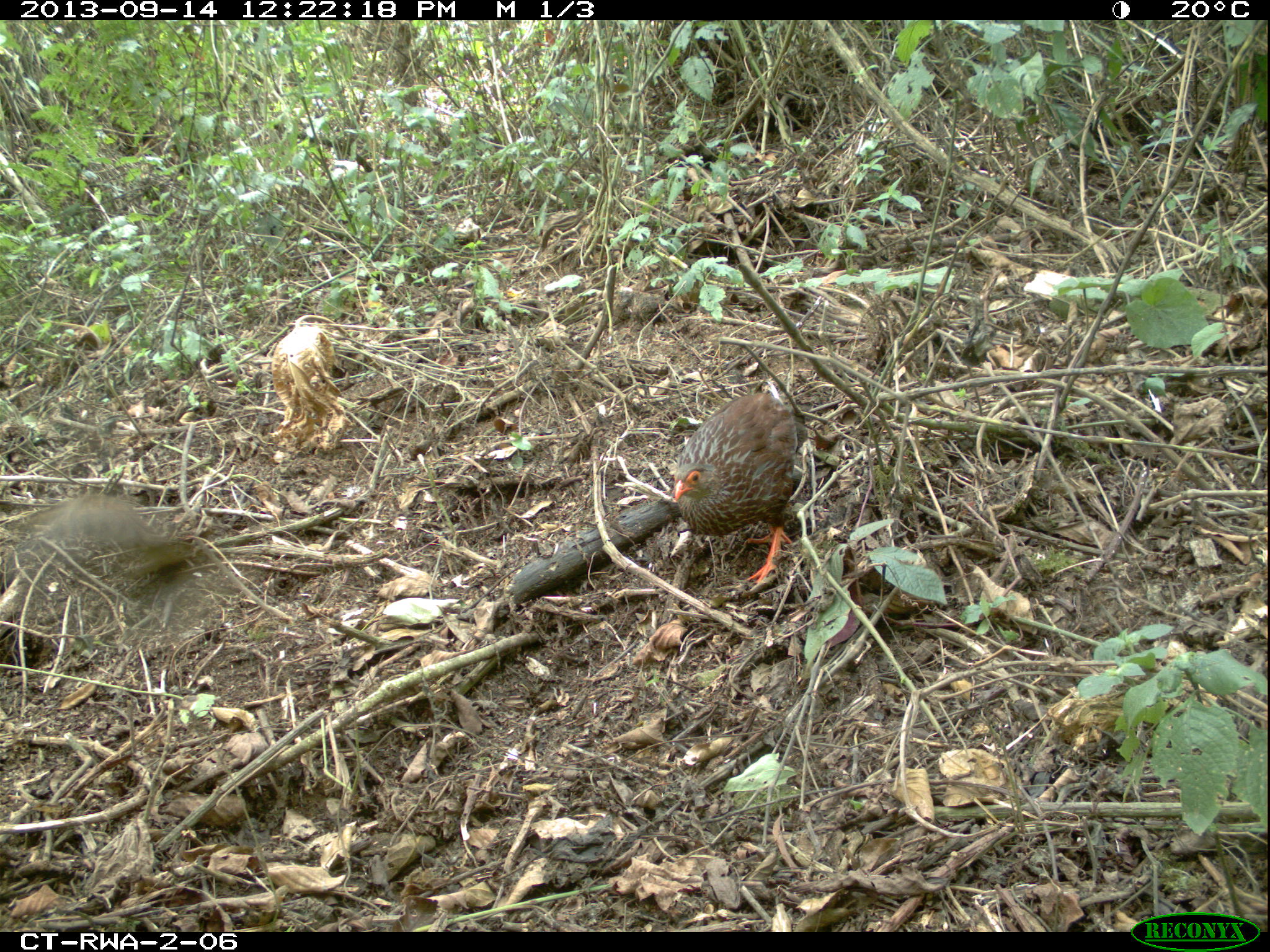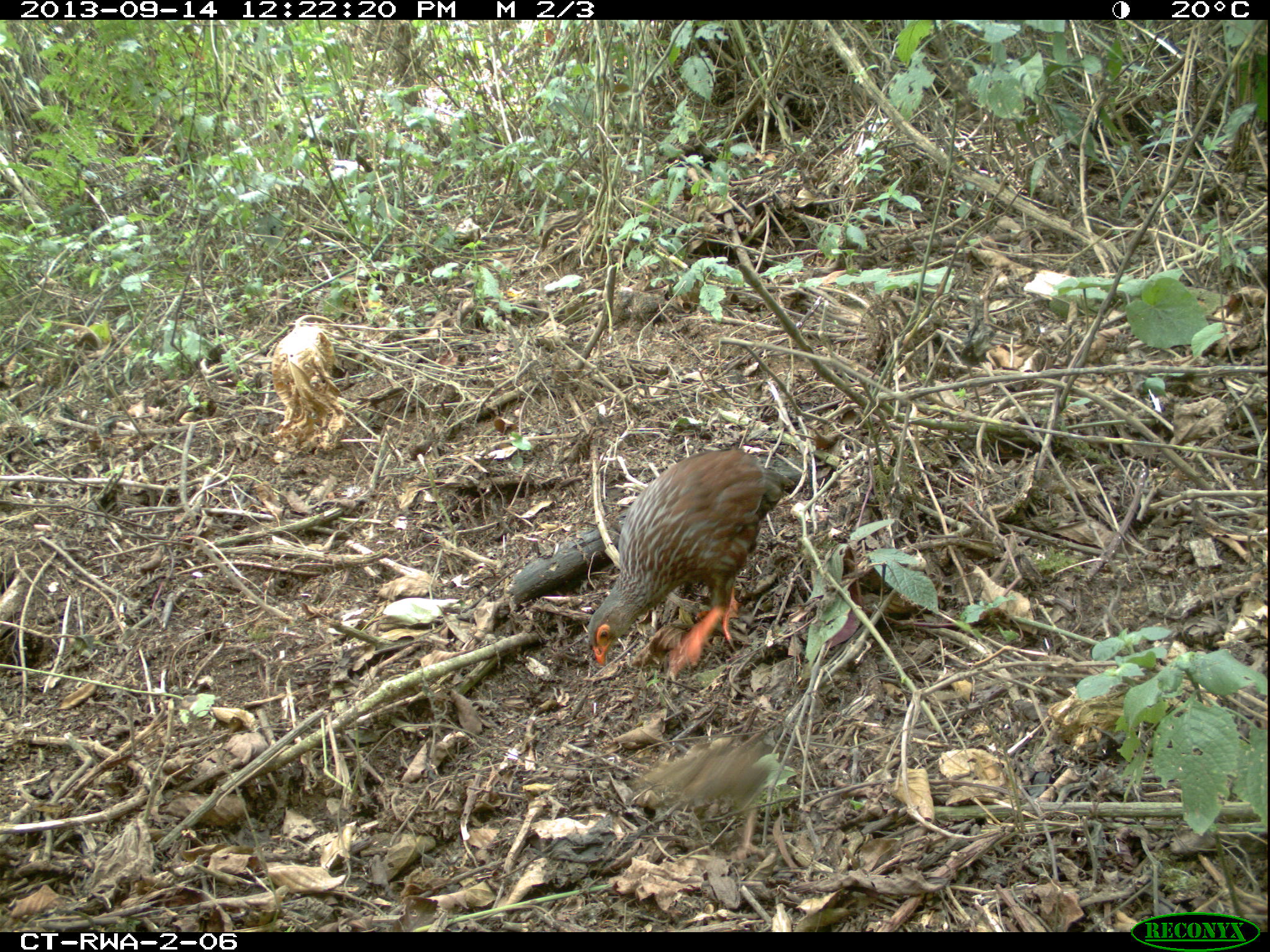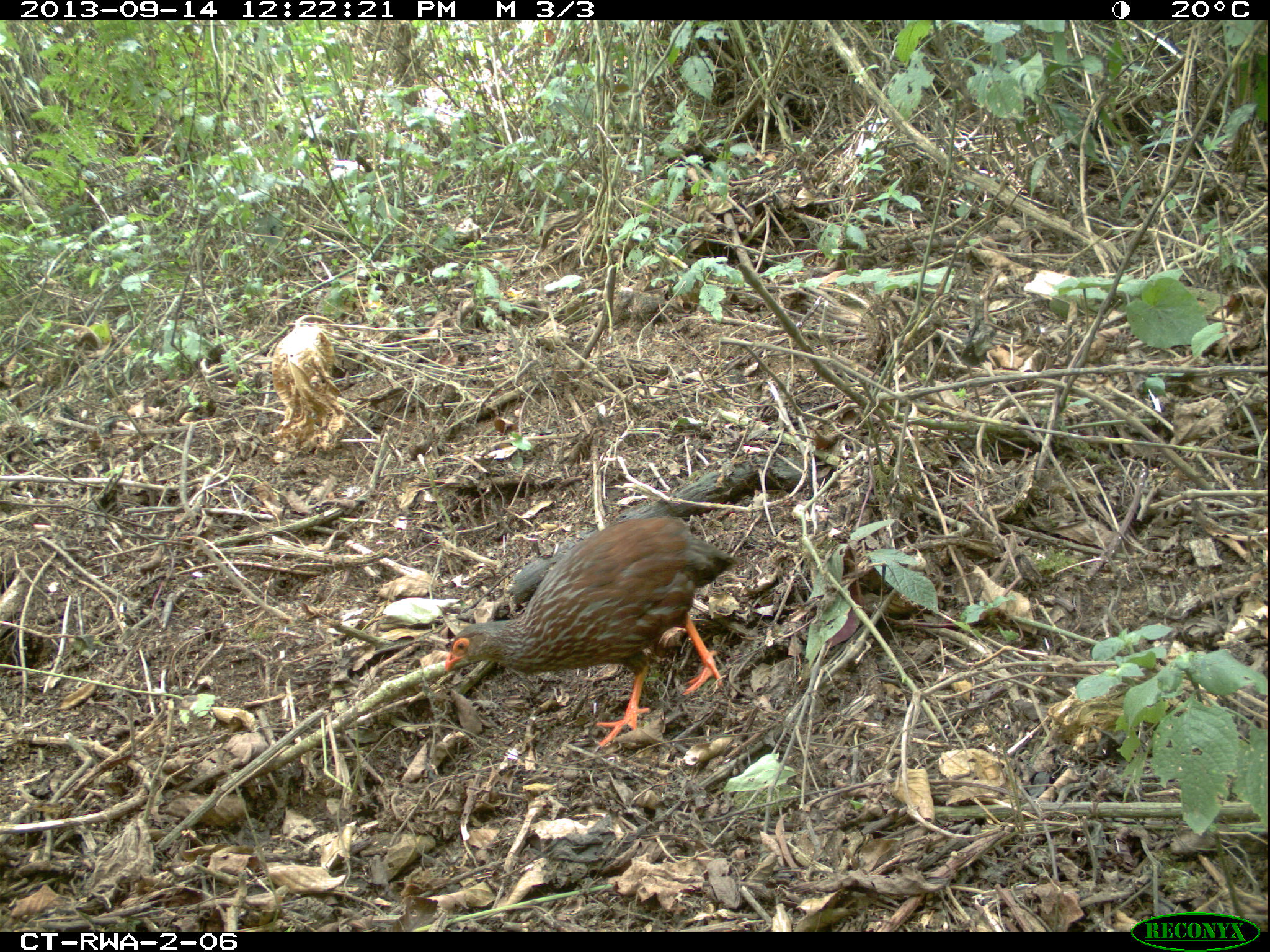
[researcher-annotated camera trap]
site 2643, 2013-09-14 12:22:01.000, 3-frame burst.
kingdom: Animalia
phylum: Chordata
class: Aves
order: Galliformes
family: Phasianidae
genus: Pternistis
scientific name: Pternistis nobilis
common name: handsome francolin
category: francolinus nobilis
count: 1